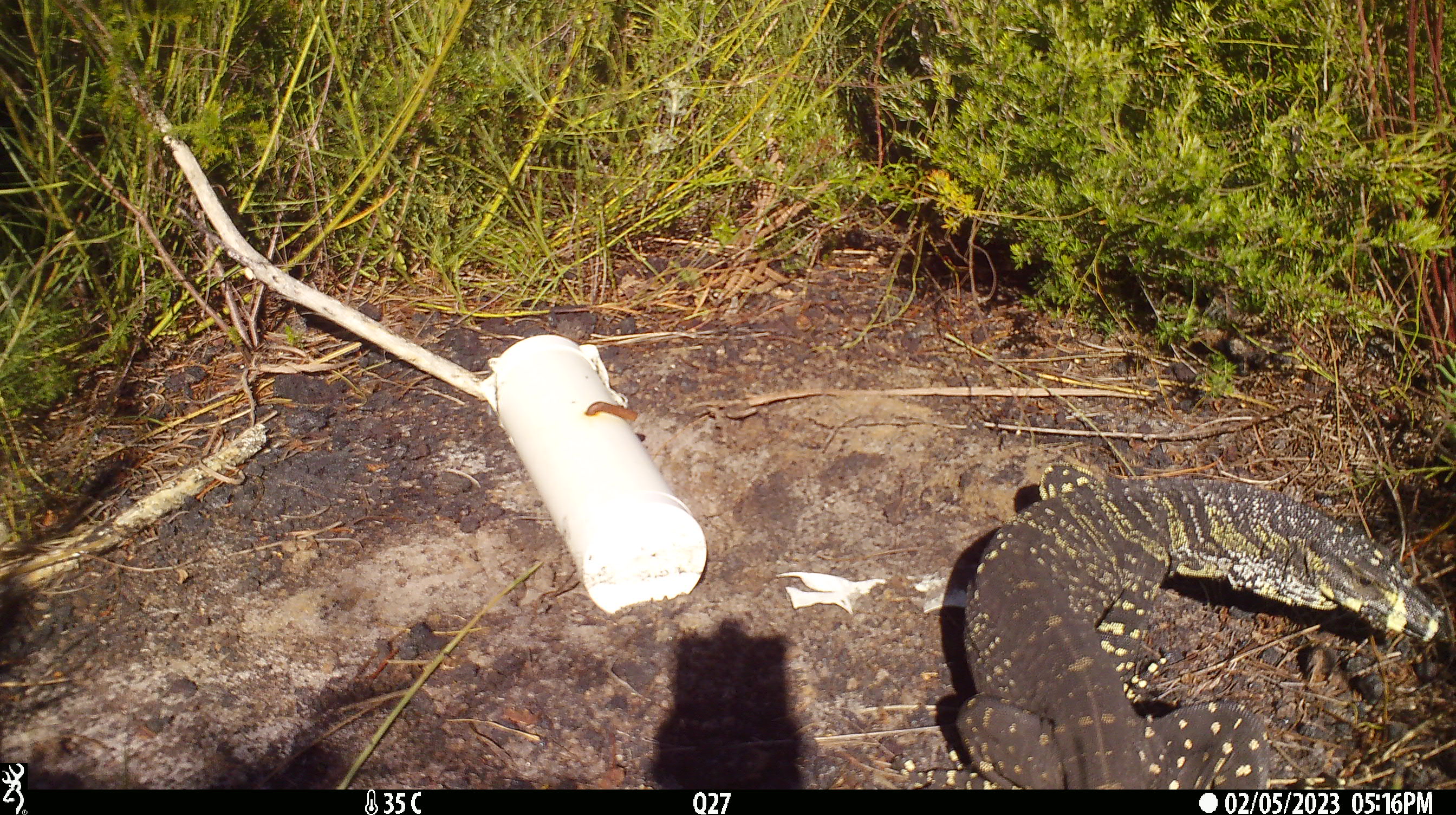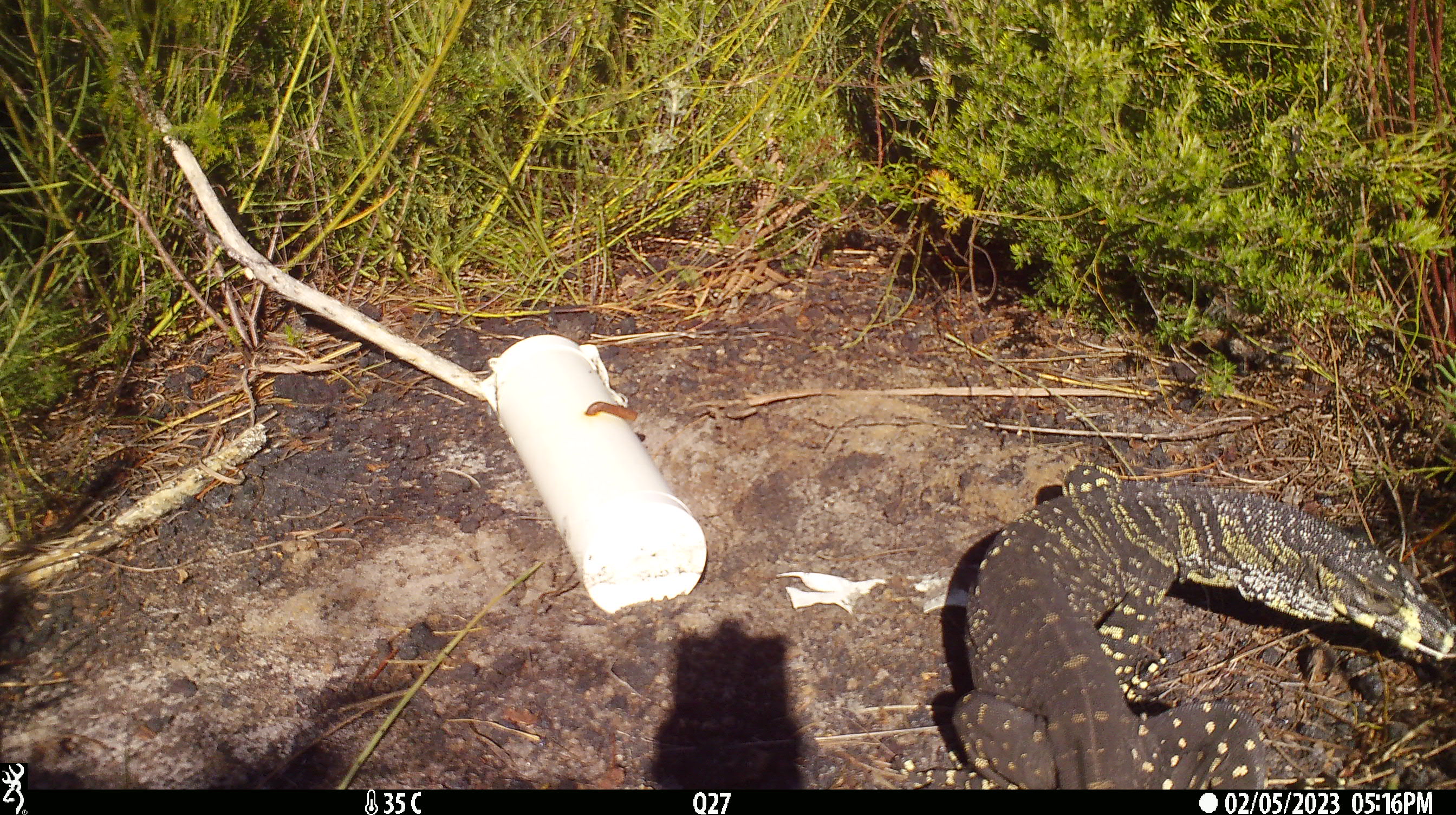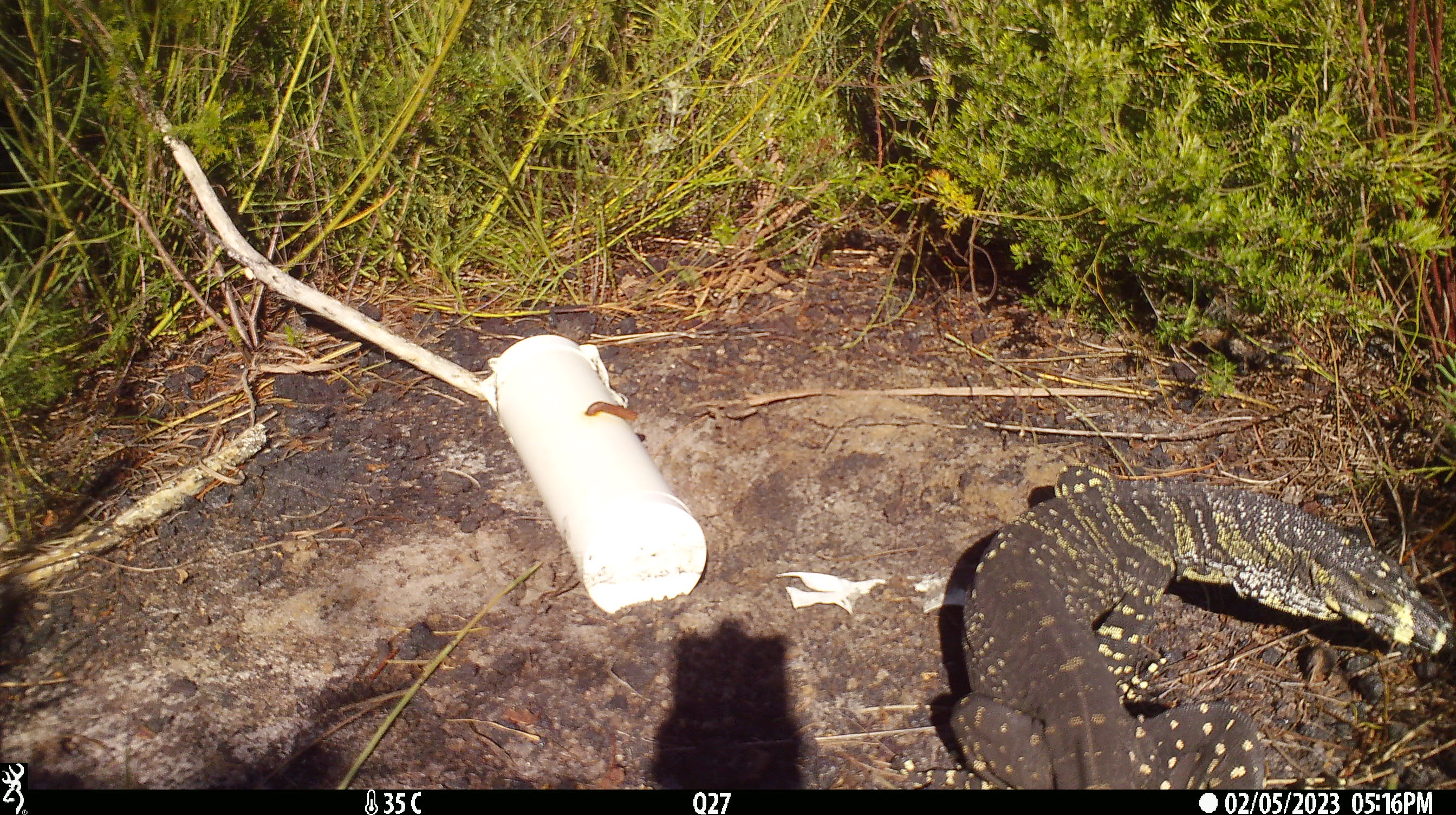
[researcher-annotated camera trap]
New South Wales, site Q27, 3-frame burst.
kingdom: Animalia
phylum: Chordata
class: Reptilia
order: Squamata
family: Varanidae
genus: Varanus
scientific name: Varanus varius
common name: lace monitor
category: goanna